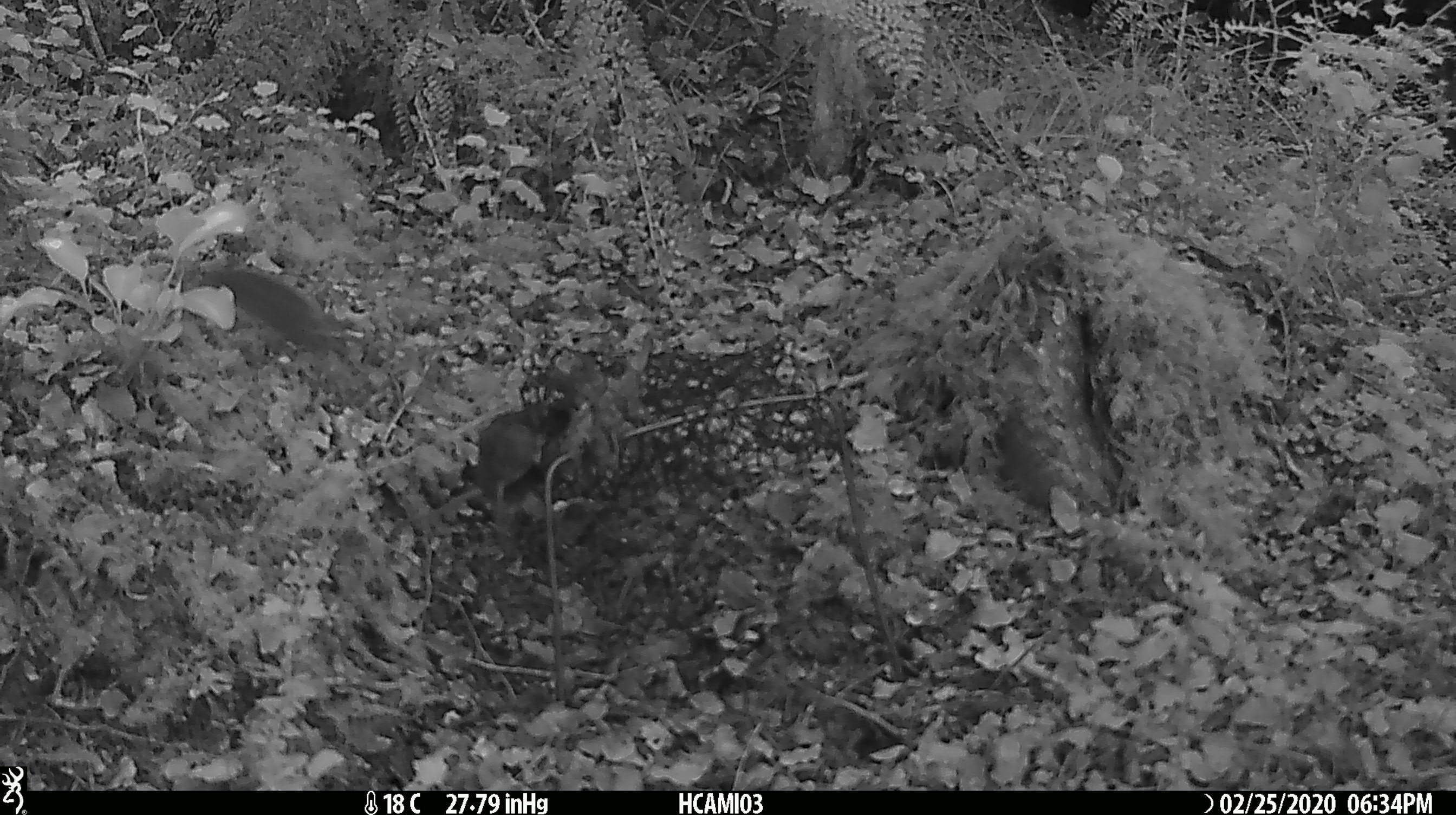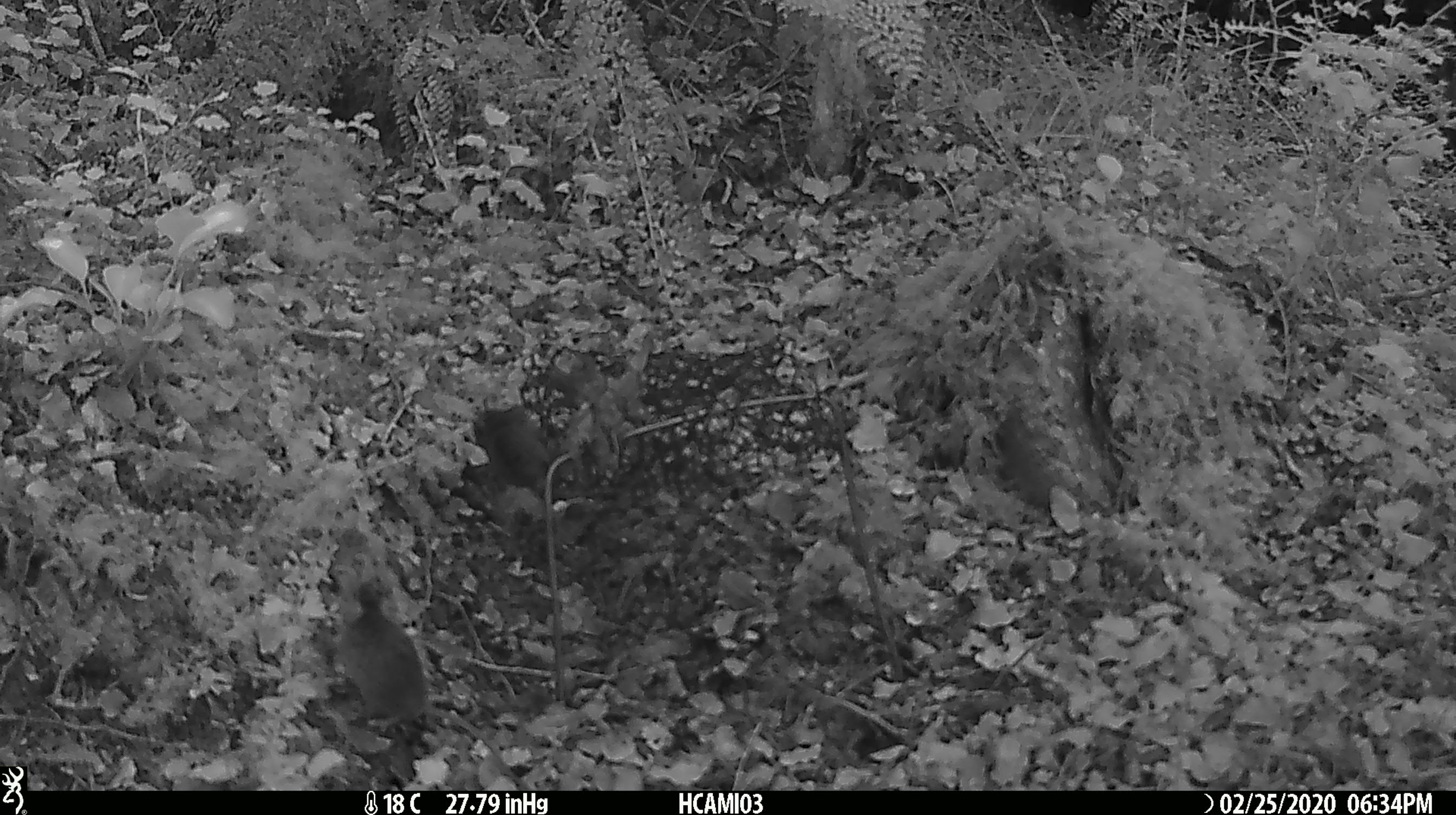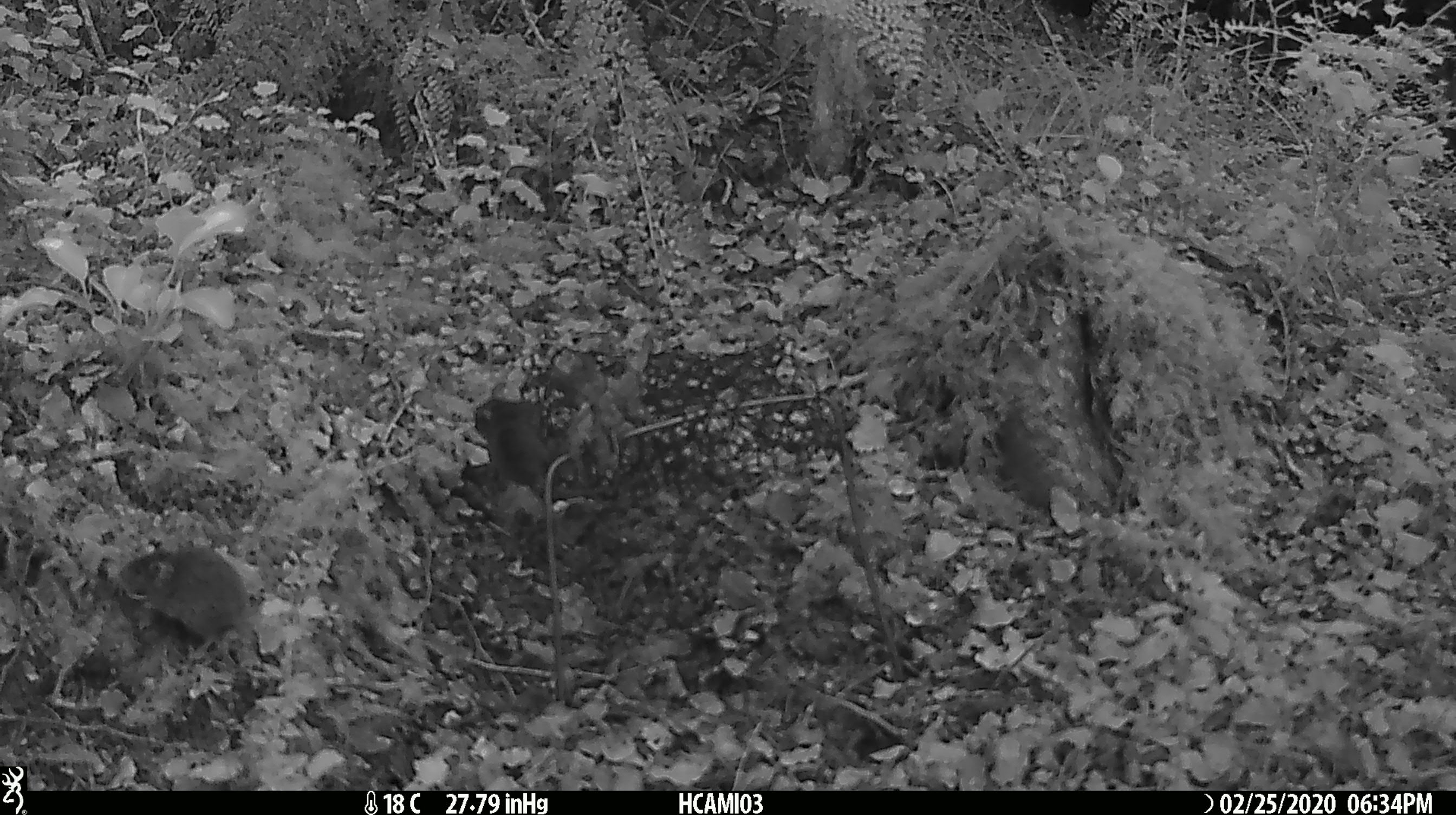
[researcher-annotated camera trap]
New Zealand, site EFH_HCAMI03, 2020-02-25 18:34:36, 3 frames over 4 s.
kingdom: Animalia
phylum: Chordata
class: Mammalia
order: Rodentia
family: Muridae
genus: Mus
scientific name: Mus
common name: mouse